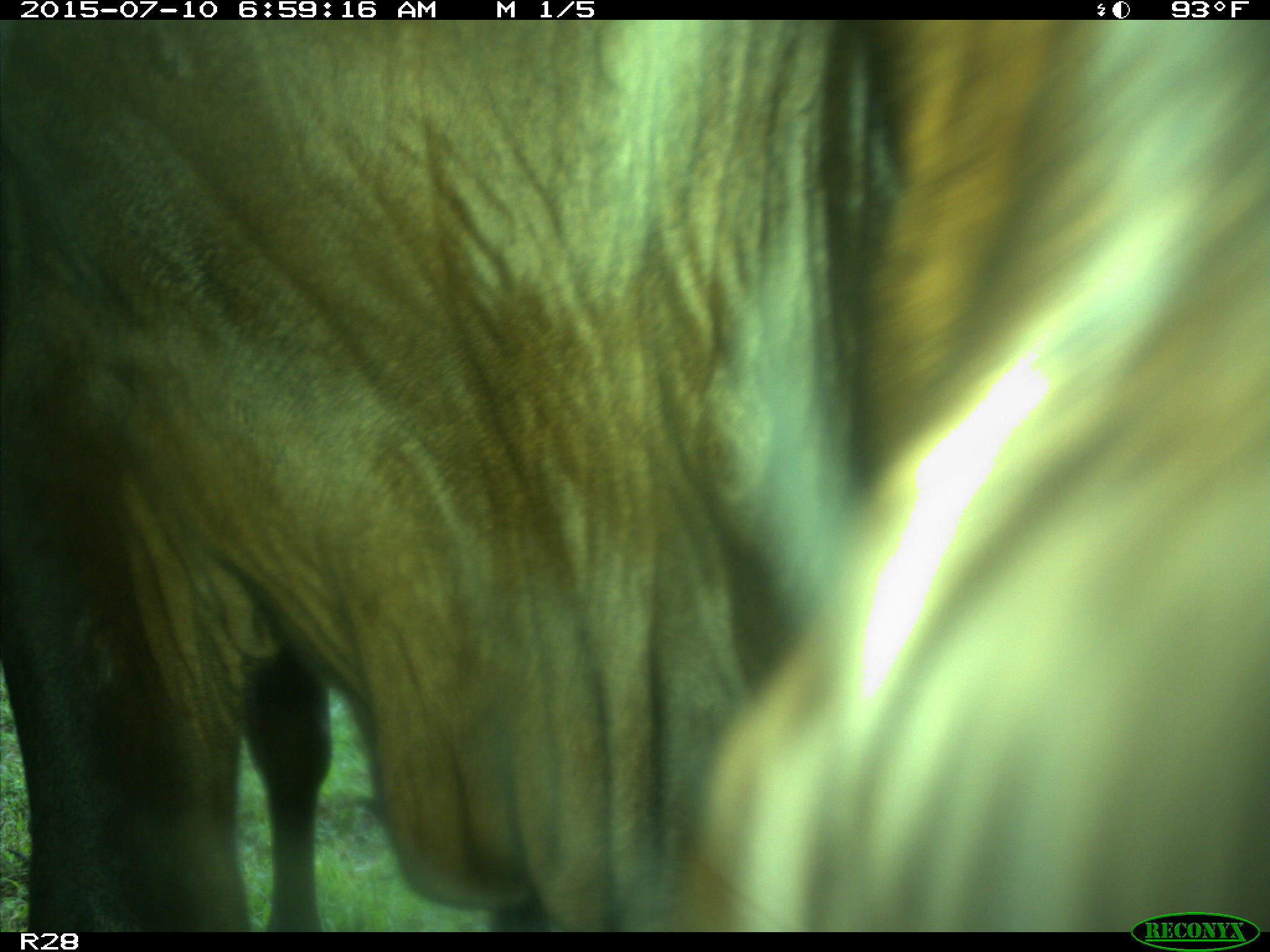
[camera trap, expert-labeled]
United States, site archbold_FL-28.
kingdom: Animalia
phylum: Chordata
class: Mammalia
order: Artiodactyla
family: Bovidae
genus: Bos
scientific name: Bos taurus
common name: domestic cow